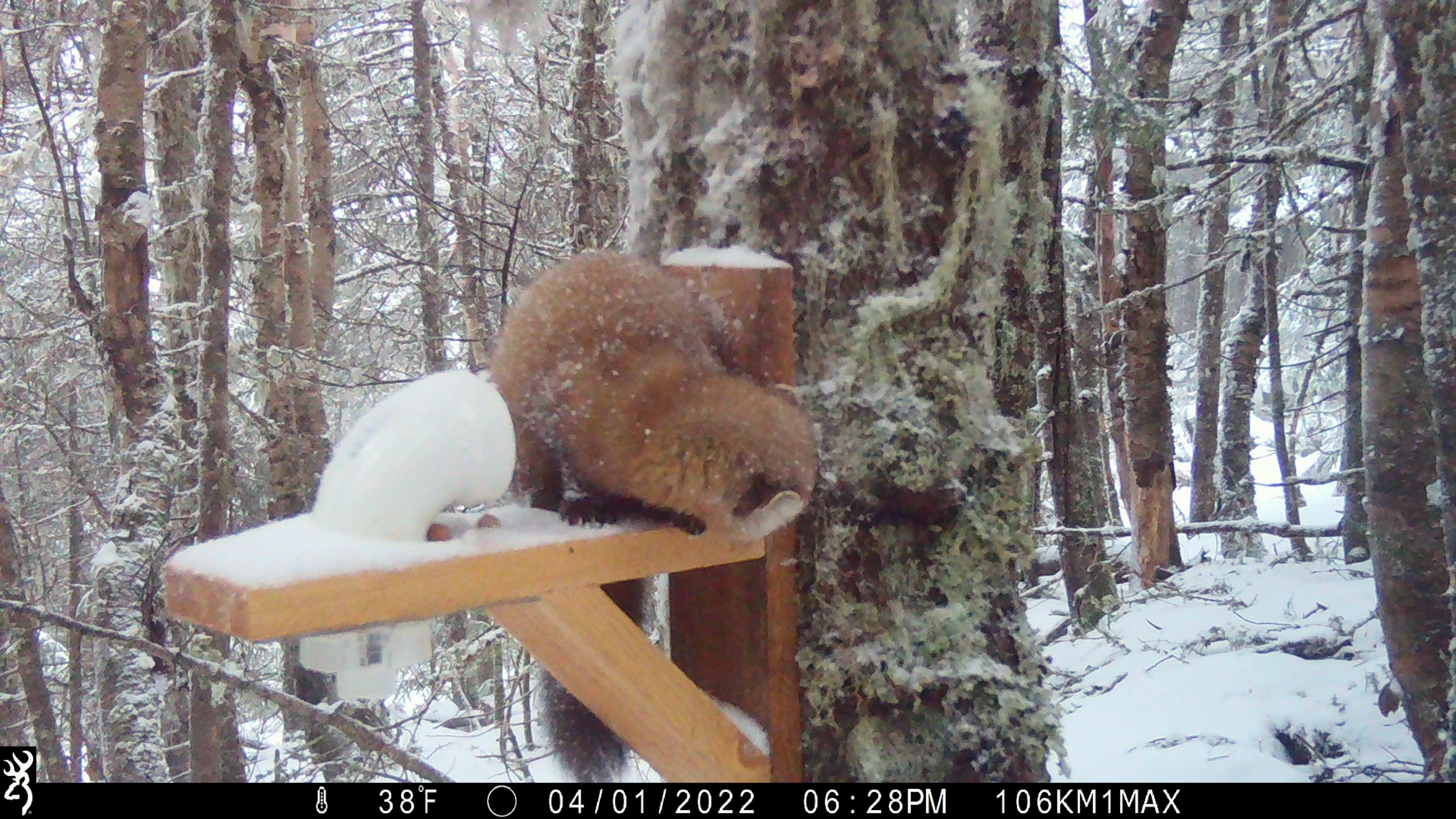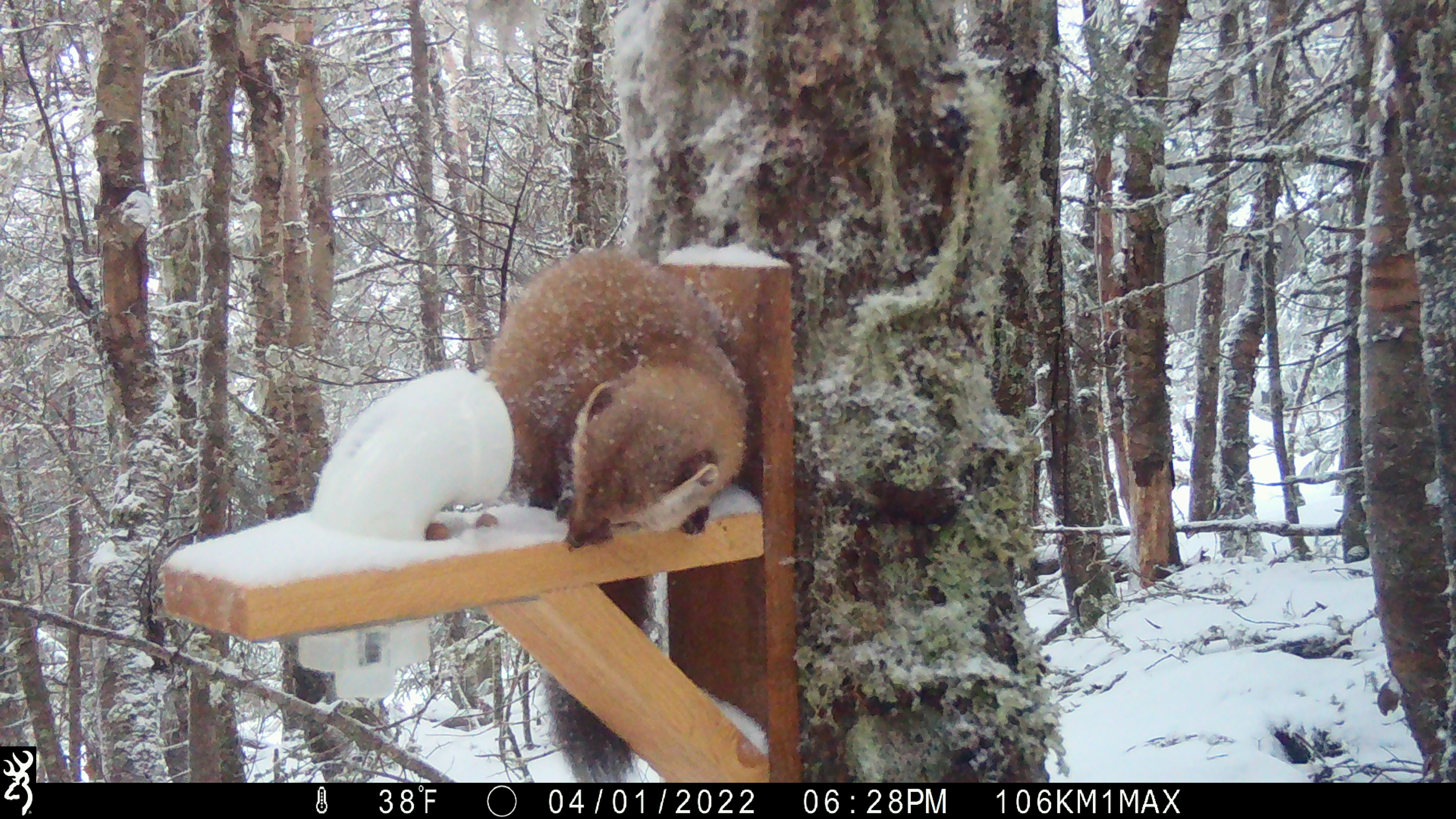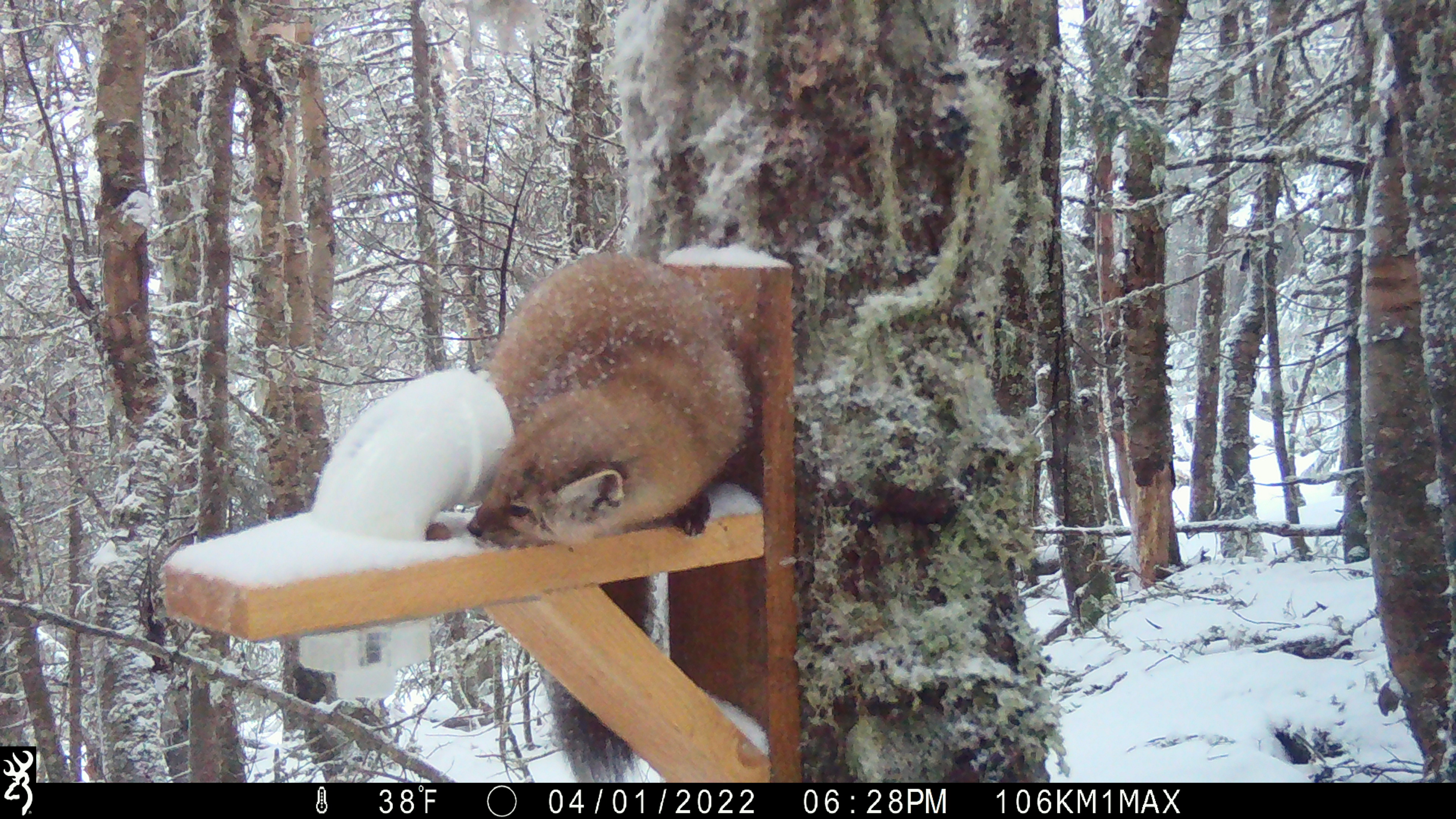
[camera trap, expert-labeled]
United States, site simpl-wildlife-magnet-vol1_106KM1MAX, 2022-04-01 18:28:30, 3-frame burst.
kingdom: Animalia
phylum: Chordata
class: Mammalia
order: Carnivora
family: Mustelidae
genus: Martes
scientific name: Martes americana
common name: american marten